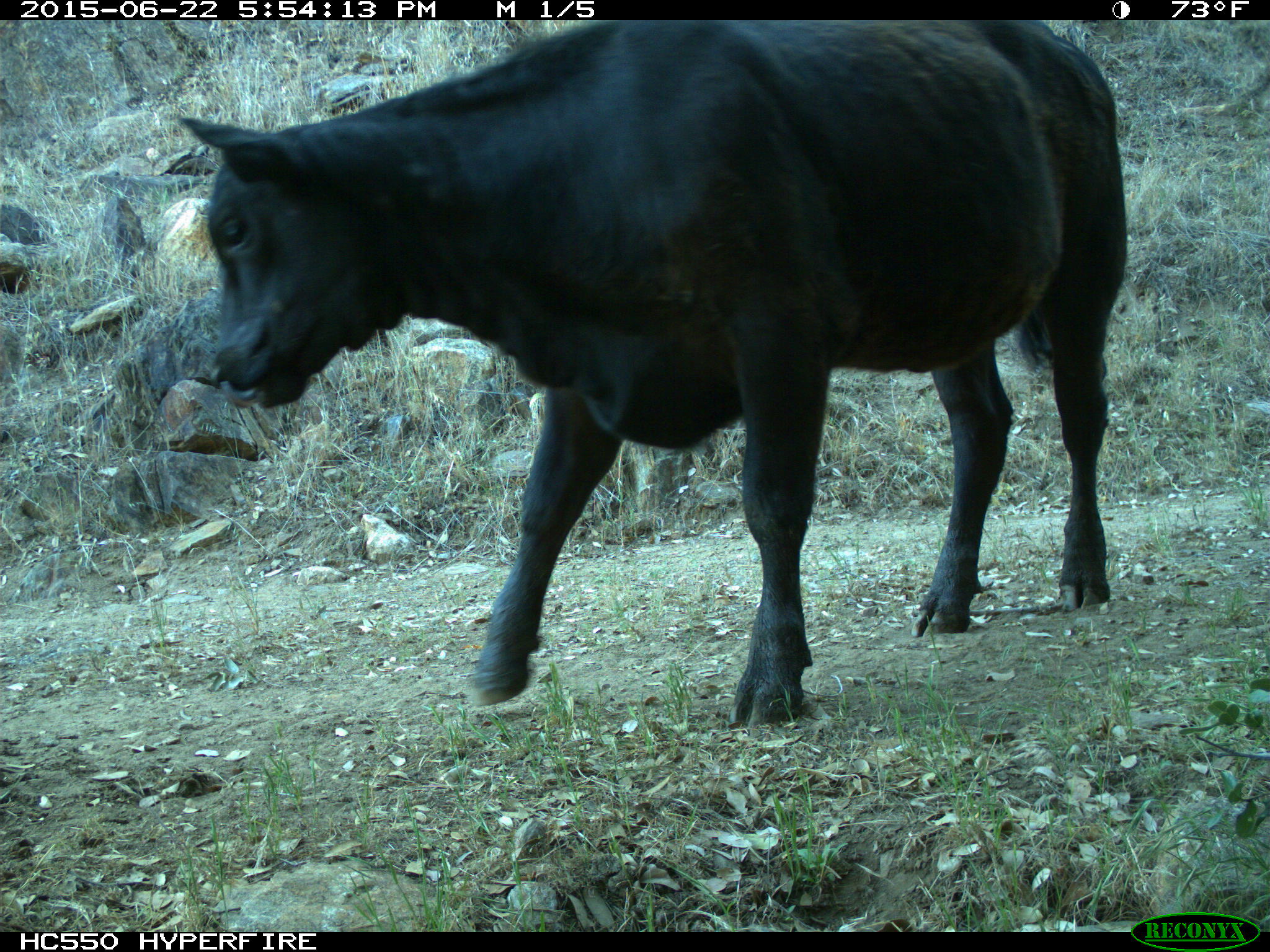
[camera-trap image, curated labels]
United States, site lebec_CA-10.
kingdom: Animalia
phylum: Chordata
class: Mammalia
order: Artiodactyla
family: Bovidae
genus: Bos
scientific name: Bos taurus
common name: domestic cow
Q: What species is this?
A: Bos taurus (domestic cow).